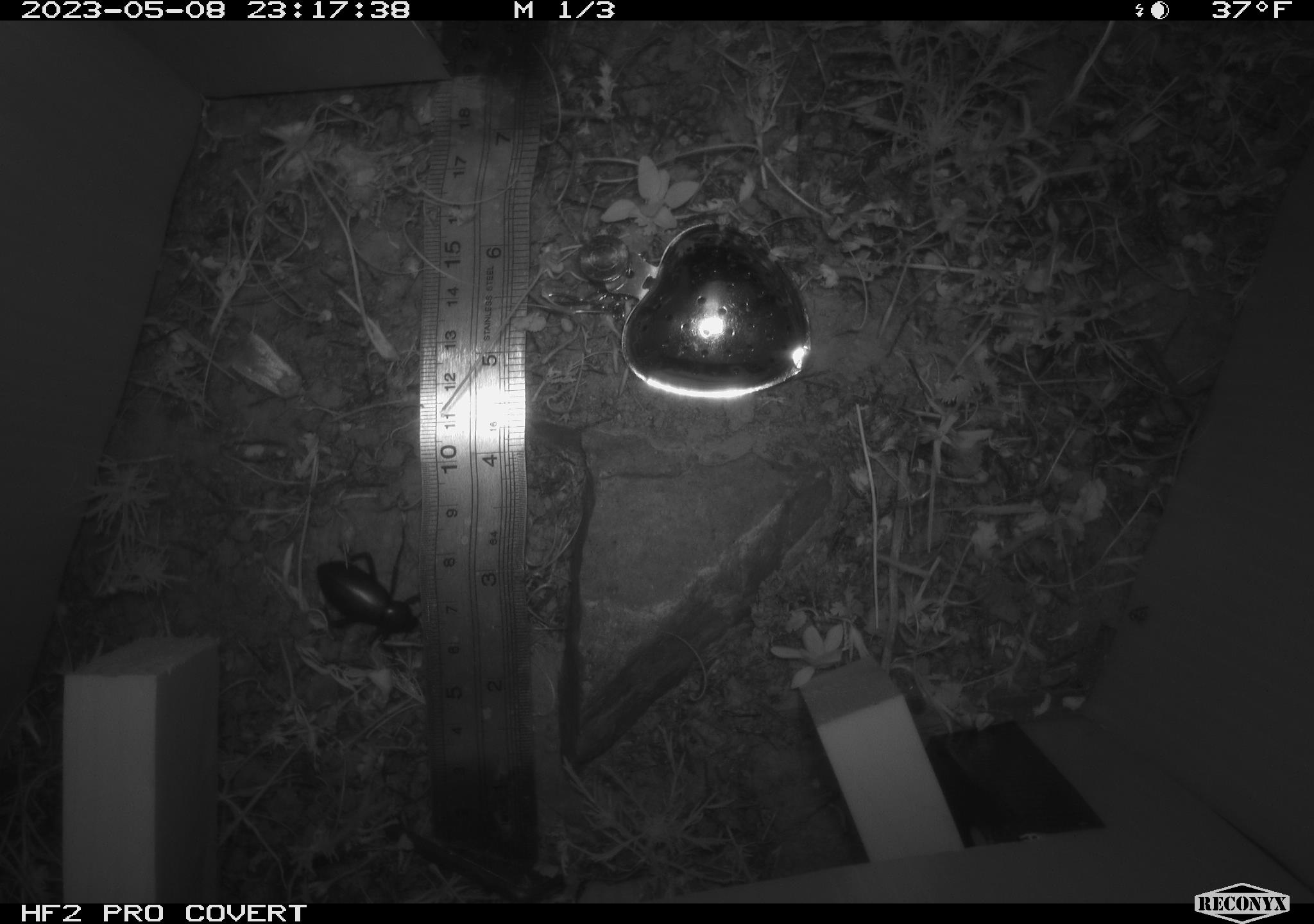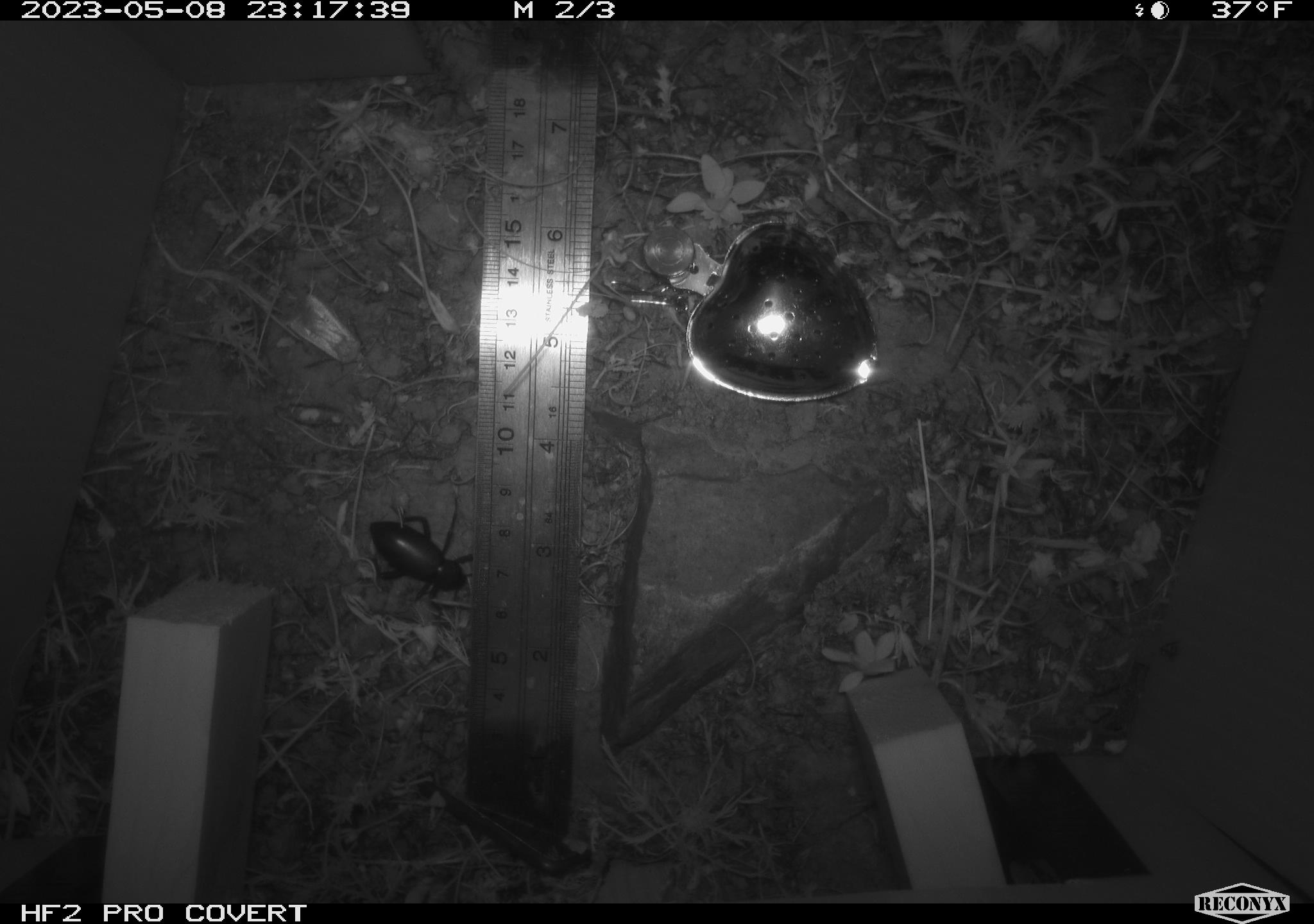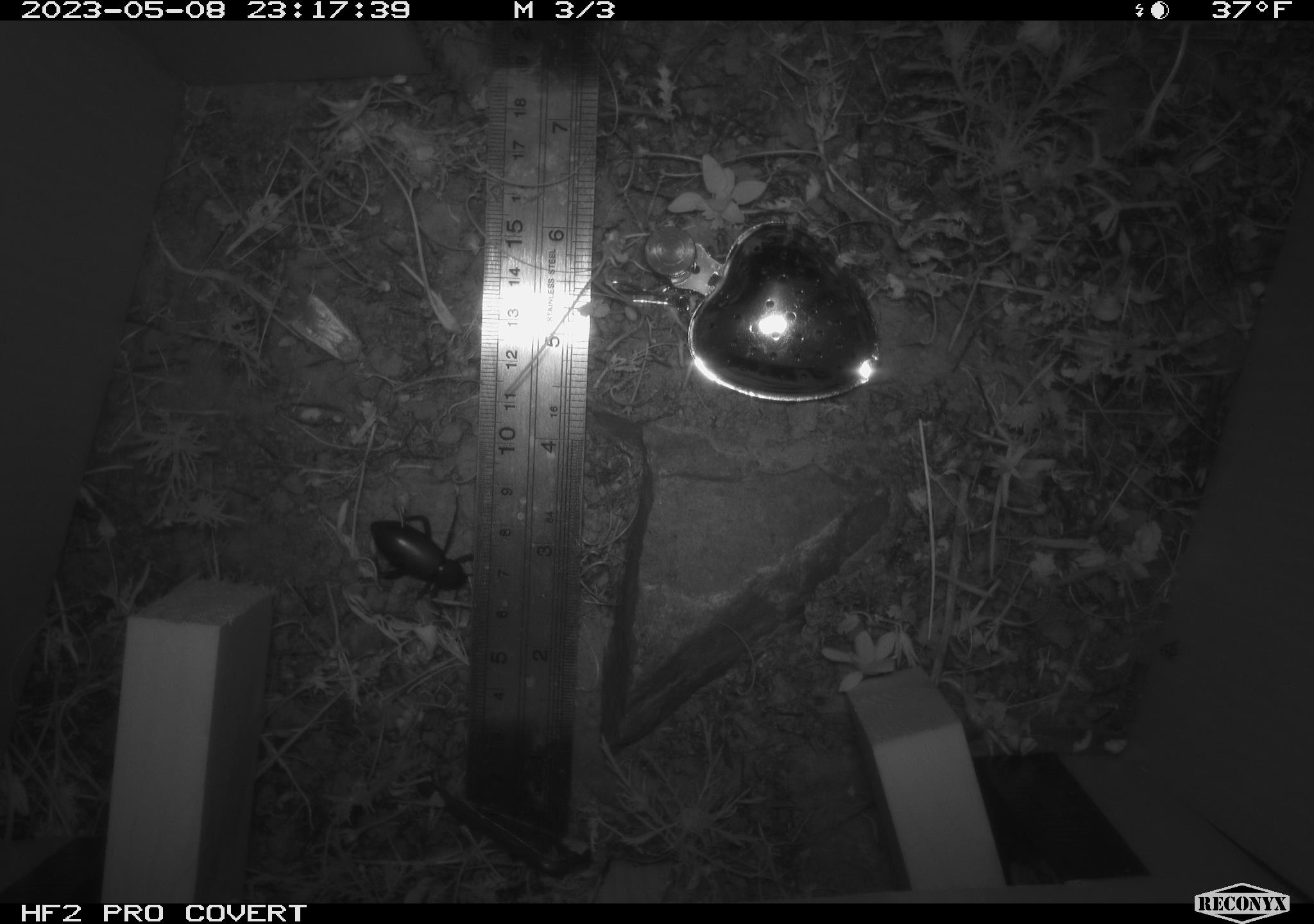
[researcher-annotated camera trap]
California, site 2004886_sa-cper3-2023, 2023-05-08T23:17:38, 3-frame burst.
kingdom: Animalia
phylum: Arthropoda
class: Insecta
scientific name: Insecta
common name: insect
Insect (Insecta).